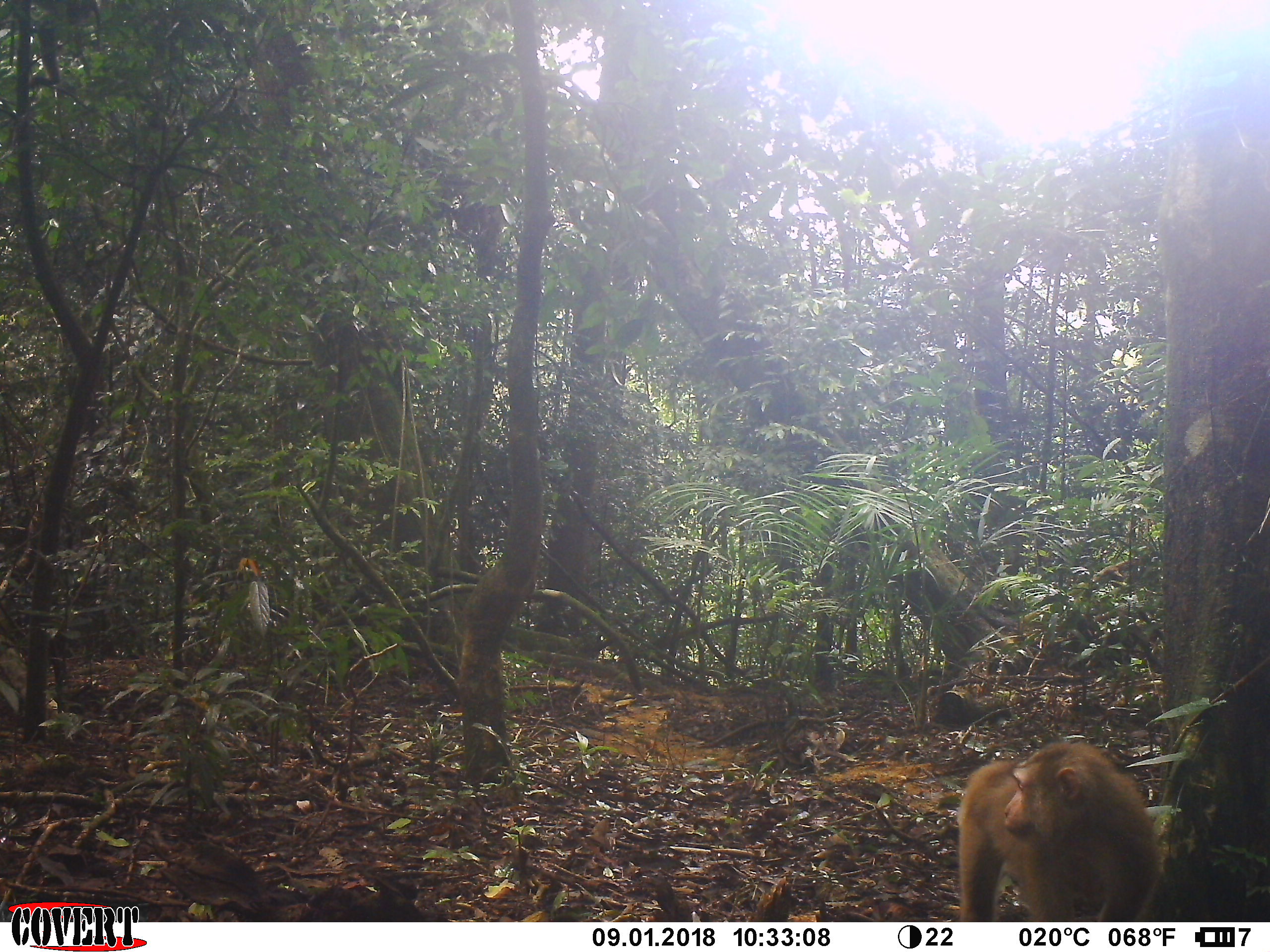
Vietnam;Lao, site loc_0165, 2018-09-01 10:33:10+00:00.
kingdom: Animalia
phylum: Chordata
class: Mammalia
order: Primates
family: Cercopithecidae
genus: Macaca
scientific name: Macaca nemestrina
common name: pig-tailed macaque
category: pig tailed macaque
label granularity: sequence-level